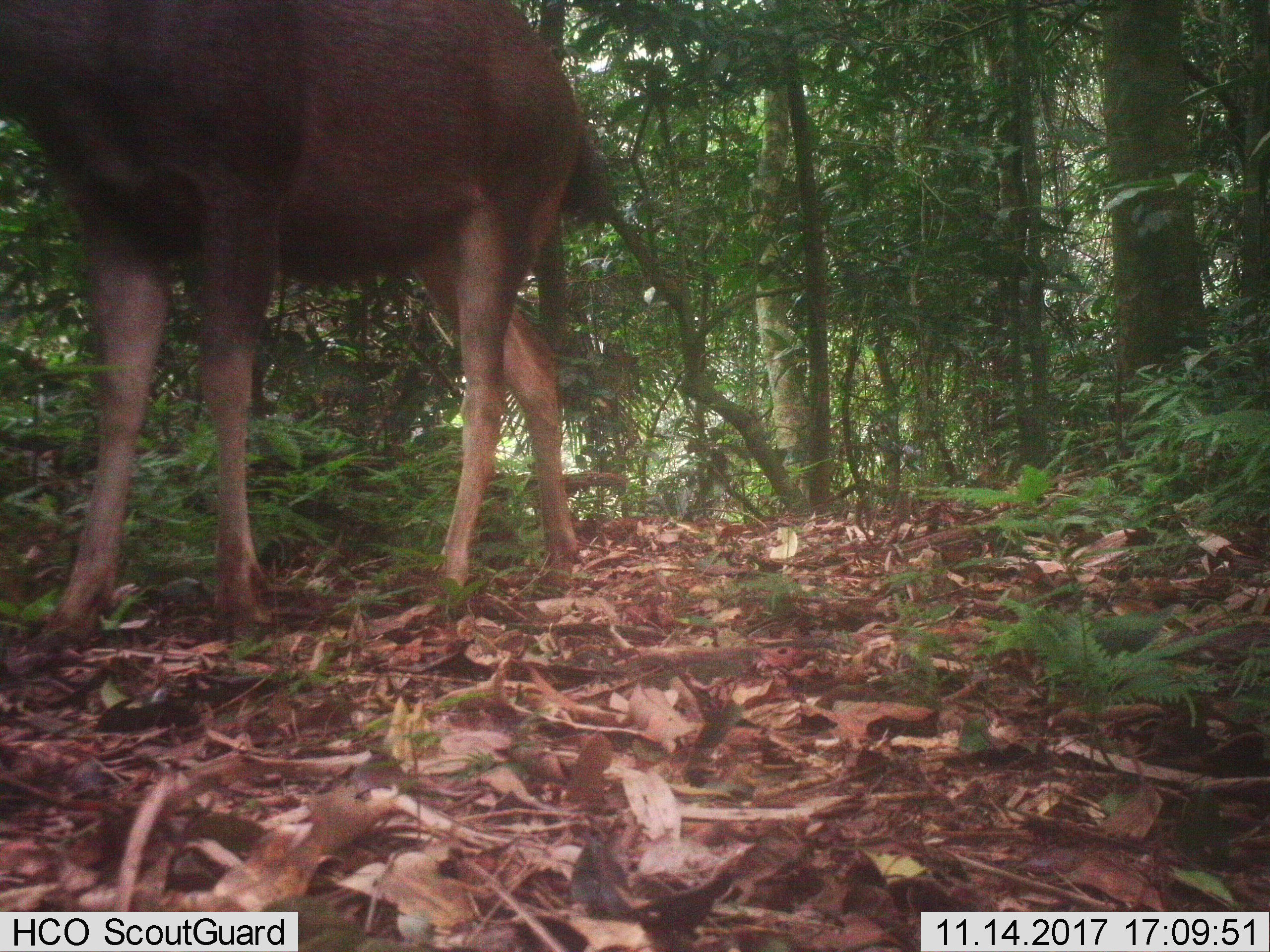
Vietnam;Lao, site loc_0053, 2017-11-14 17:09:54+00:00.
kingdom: Animalia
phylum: Chordata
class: Mammalia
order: Artiodactyla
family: Cervidae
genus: Rusa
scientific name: Rusa unicolor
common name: sambar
Sambar (Rusa unicolor). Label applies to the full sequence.